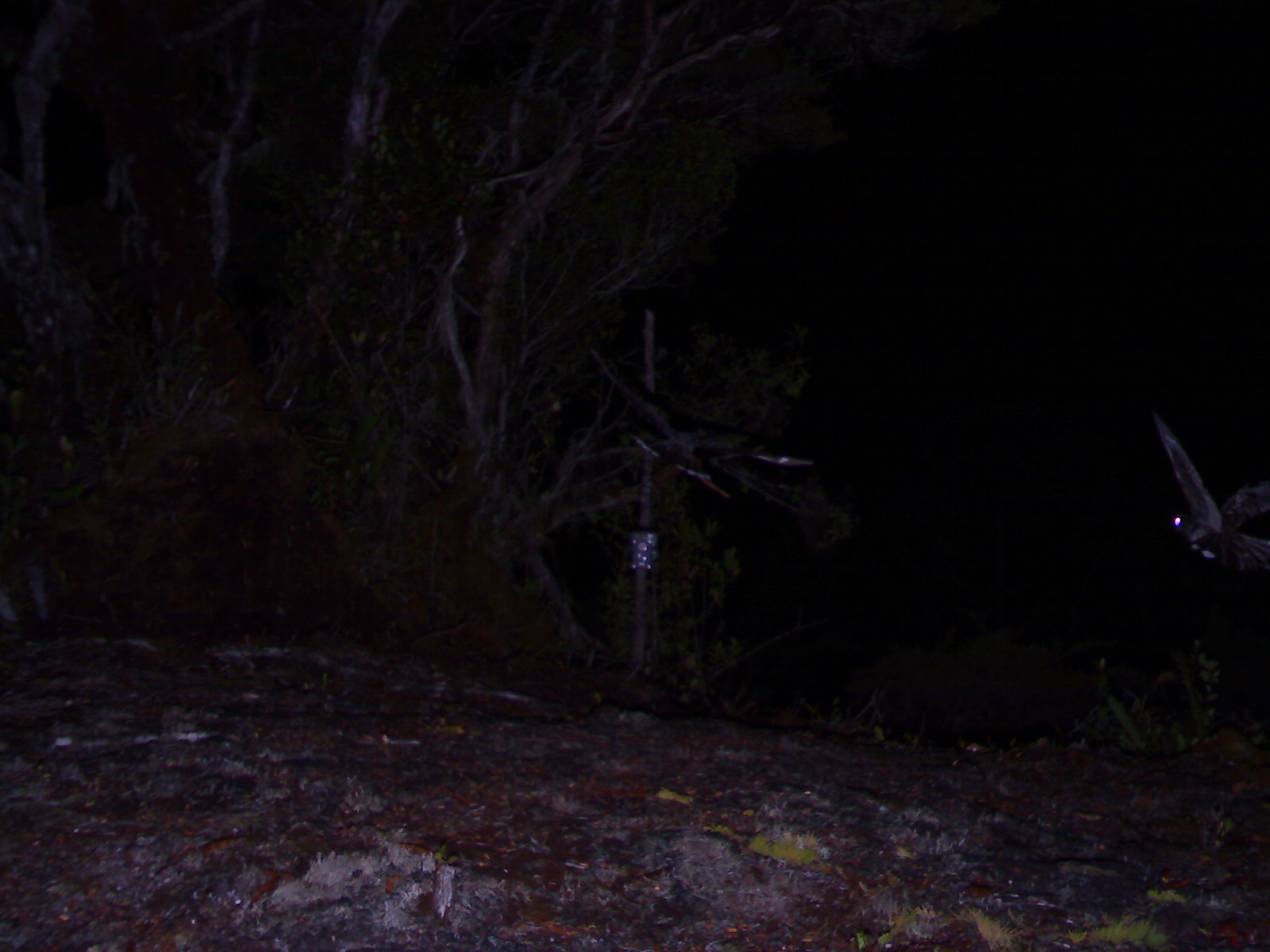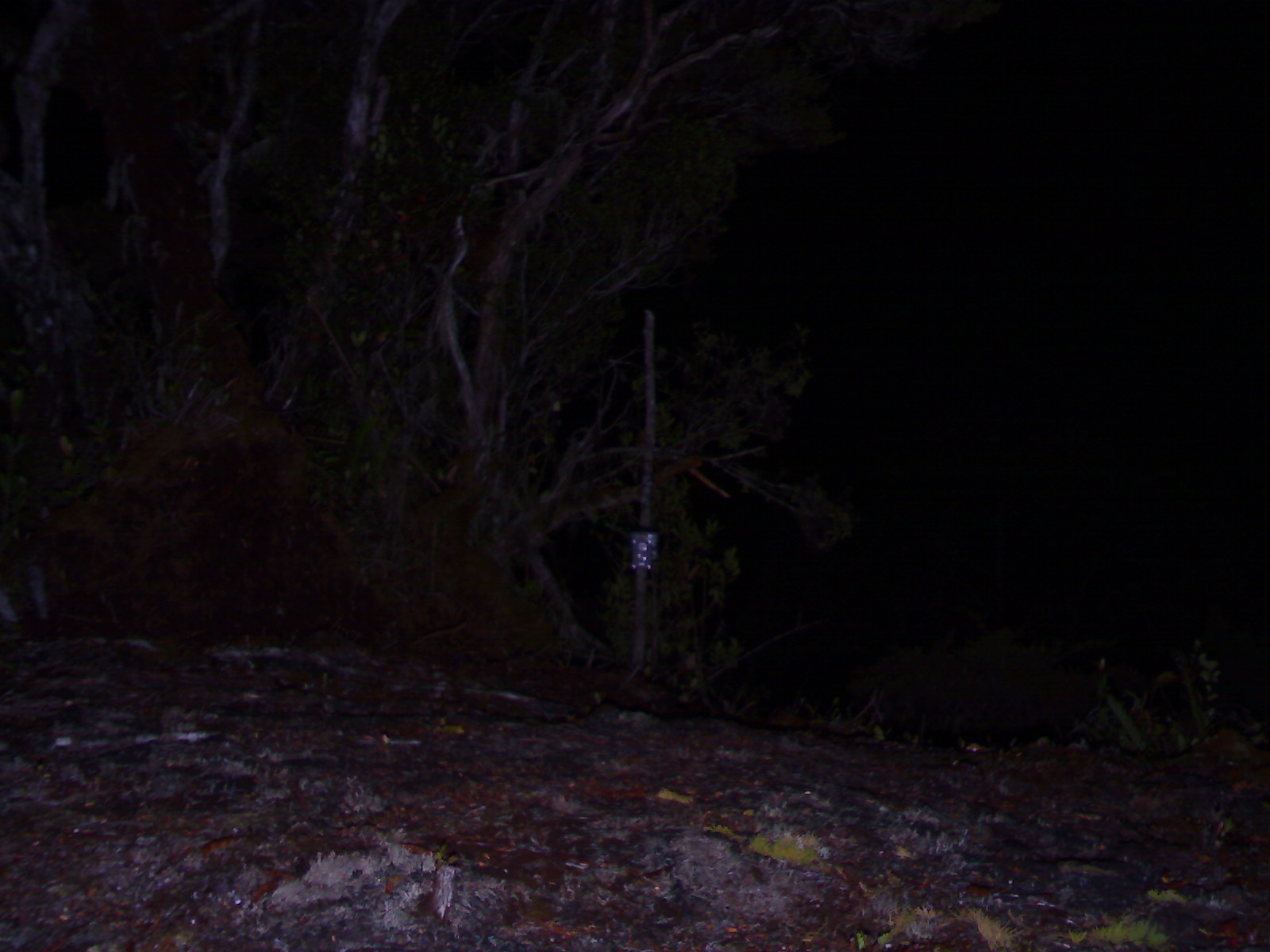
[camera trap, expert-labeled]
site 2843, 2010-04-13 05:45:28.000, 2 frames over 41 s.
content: unidentified animal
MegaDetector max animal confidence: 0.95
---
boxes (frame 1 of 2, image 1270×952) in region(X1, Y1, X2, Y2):
unknown: region(1139, 419, 1270, 565)